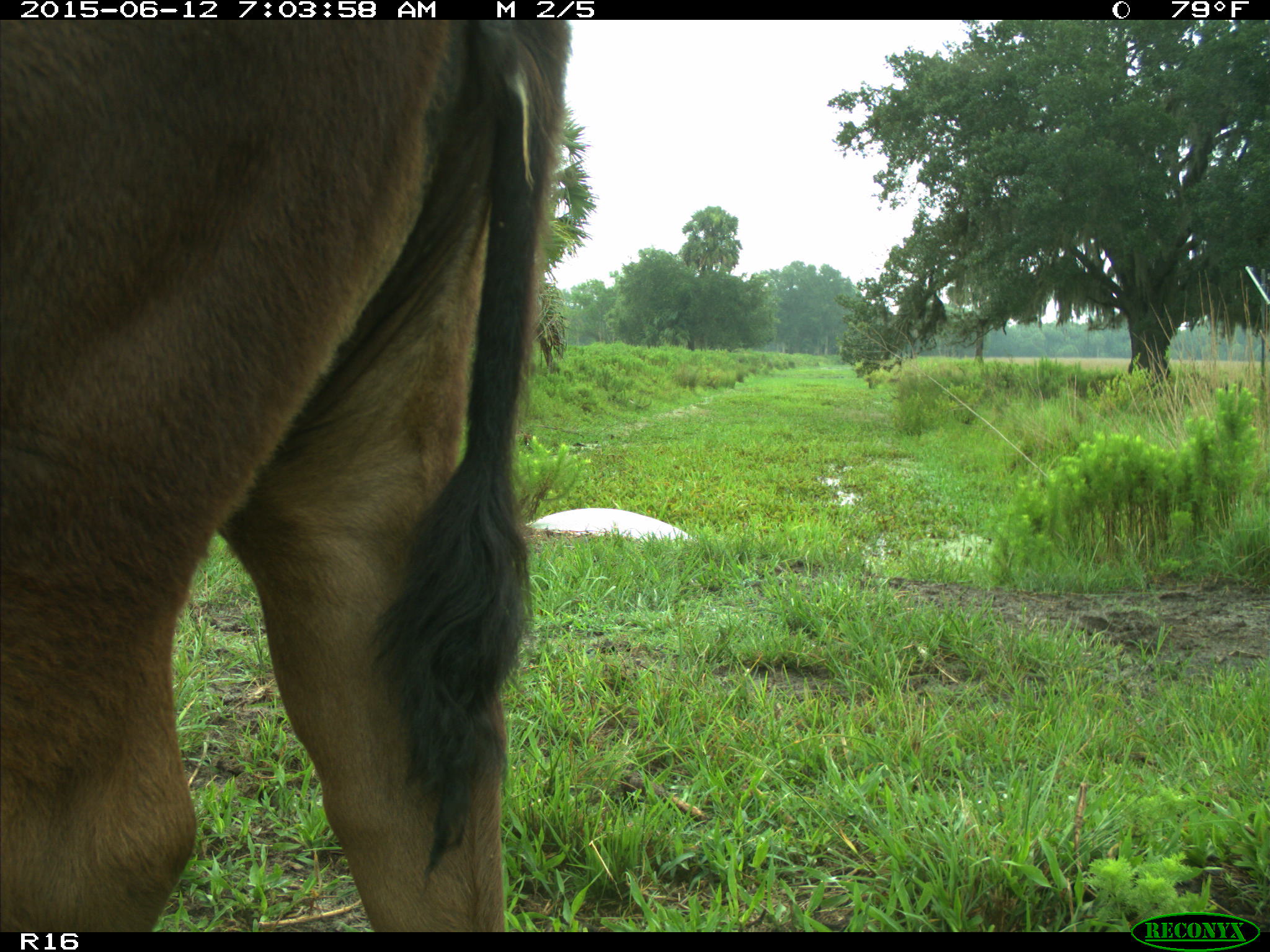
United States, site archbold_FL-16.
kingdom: Animalia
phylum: Chordata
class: Mammalia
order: Artiodactyla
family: Bovidae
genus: Bos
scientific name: Bos taurus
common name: domestic cow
Bos taurus (domestic cow).